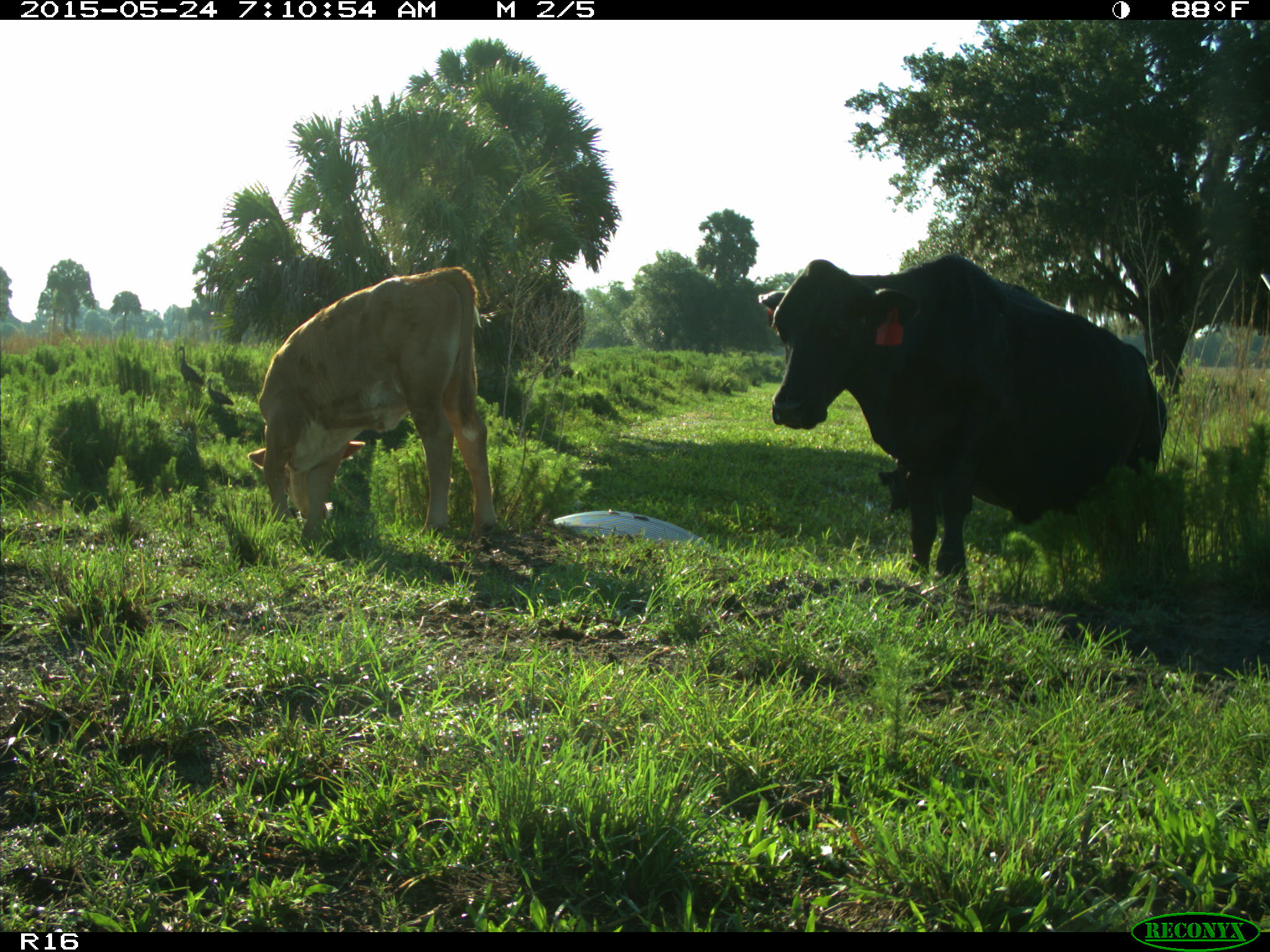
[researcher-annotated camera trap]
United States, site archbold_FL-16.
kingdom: Animalia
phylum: Chordata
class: Mammalia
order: Artiodactyla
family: Bovidae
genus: Bos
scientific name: Bos taurus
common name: domestic cow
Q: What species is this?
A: Bos taurus (domestic cow).